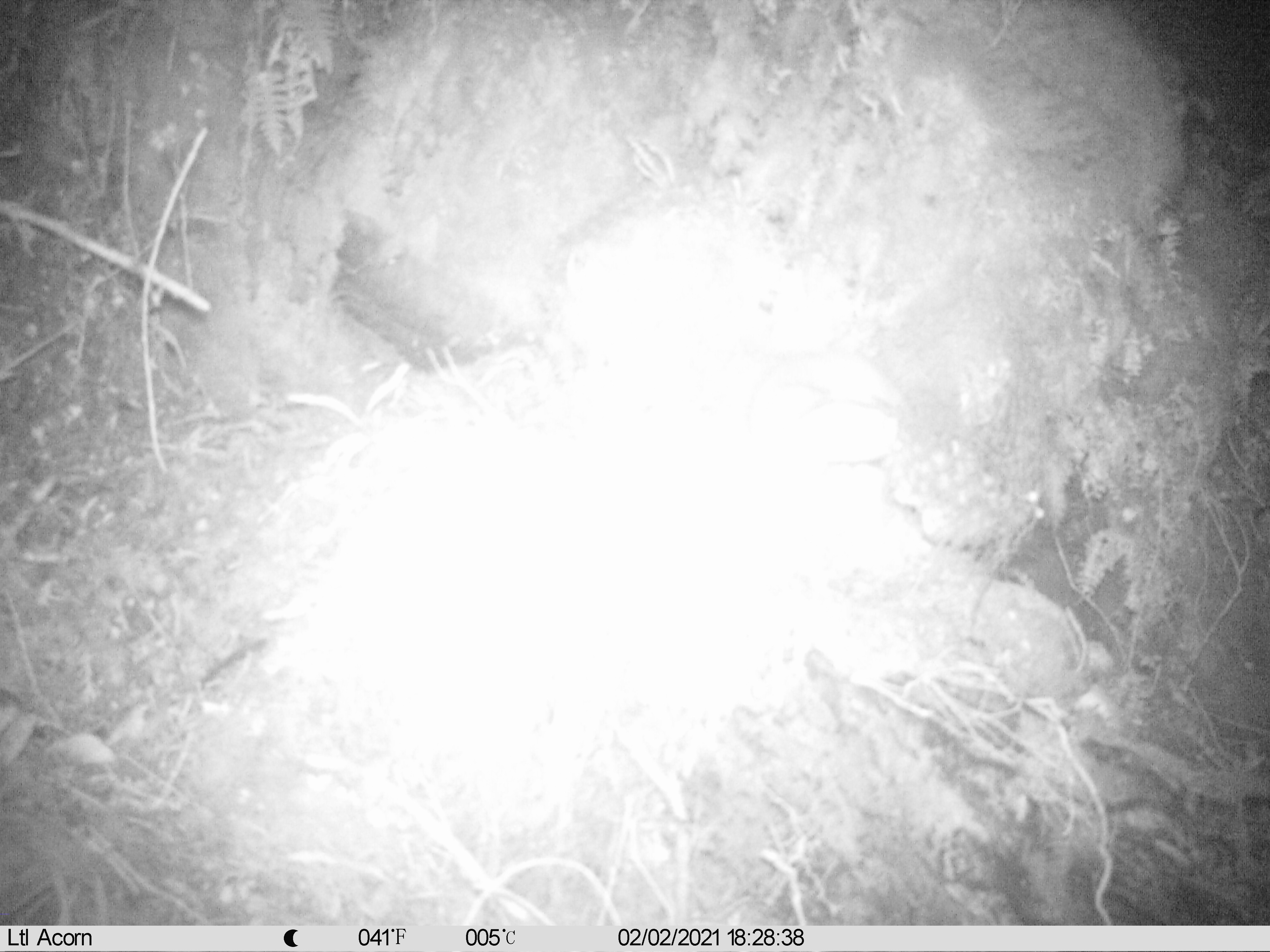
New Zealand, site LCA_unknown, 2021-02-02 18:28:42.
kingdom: Animalia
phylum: Chordata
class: Mammalia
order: Carnivora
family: Mustelidae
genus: Mustela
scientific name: Mustela erminea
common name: stoat